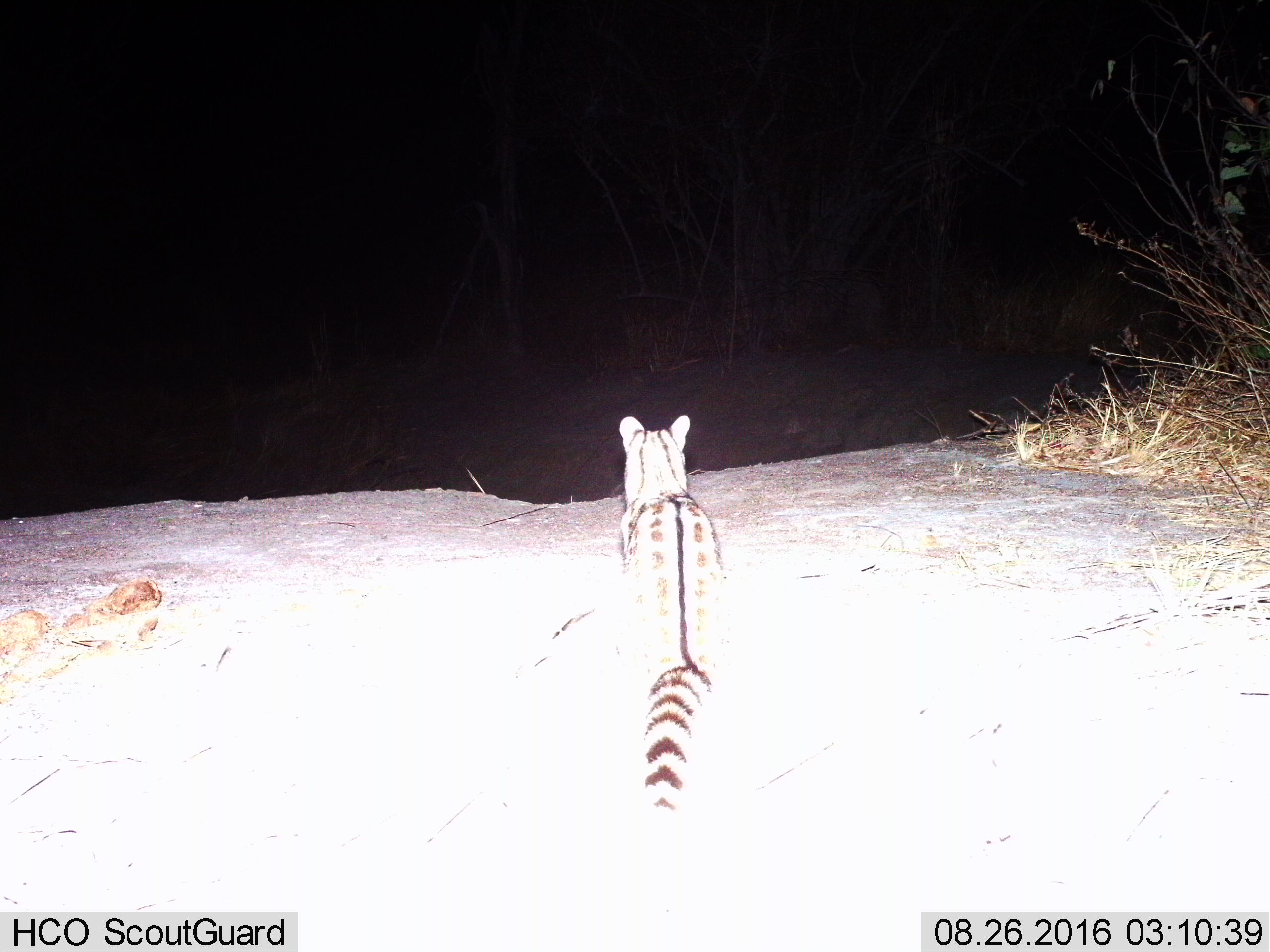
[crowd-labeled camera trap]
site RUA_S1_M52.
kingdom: Animalia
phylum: Chordata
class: Mammalia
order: Carnivora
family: Viverridae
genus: Genetta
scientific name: Genetta genetta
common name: small-spotted genet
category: genetcommonsmallspotted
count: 1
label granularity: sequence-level